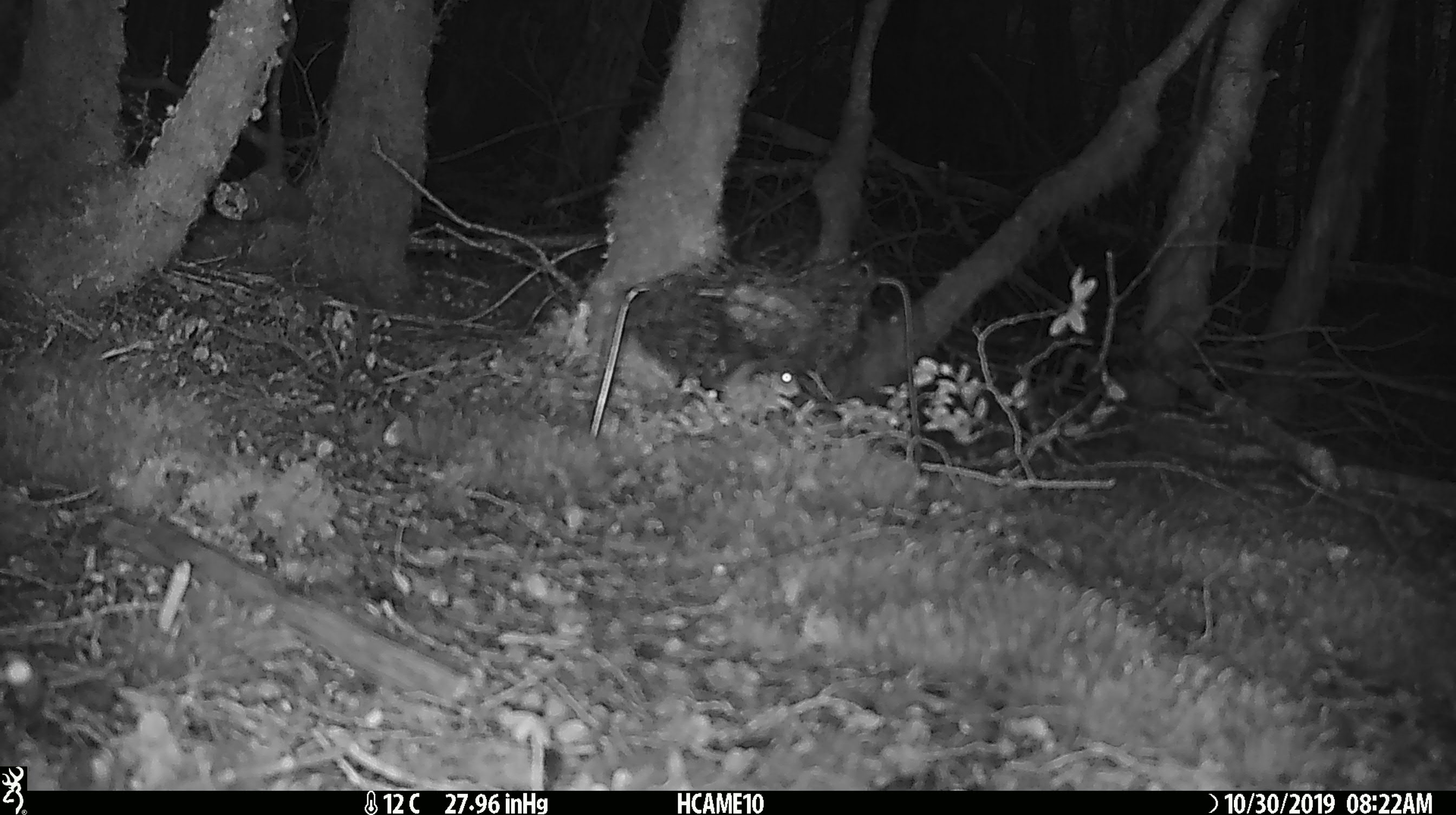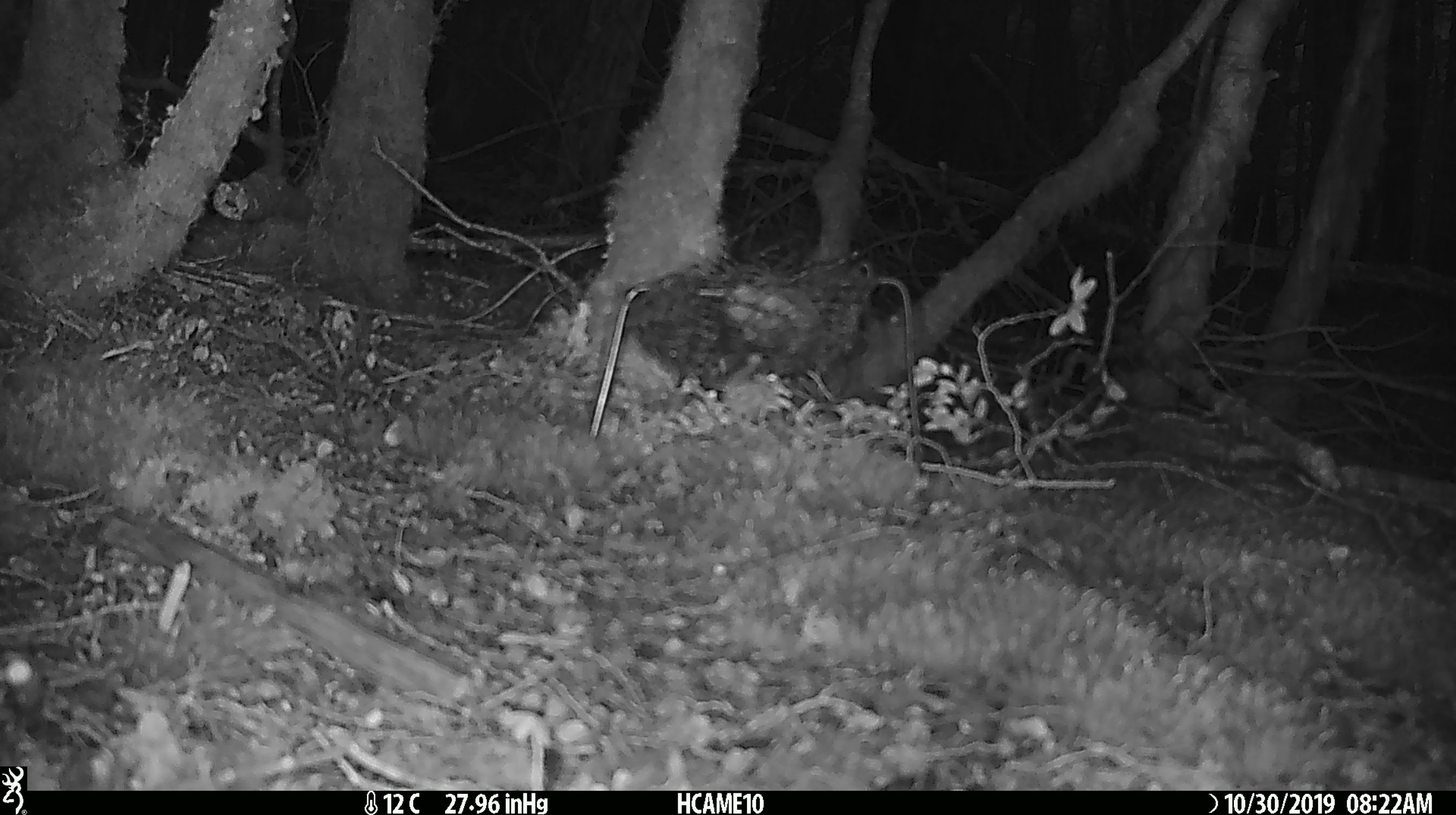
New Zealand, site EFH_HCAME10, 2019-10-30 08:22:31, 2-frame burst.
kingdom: Animalia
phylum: Chordata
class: Mammalia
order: Rodentia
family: Muridae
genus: Mus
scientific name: Mus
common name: mouse